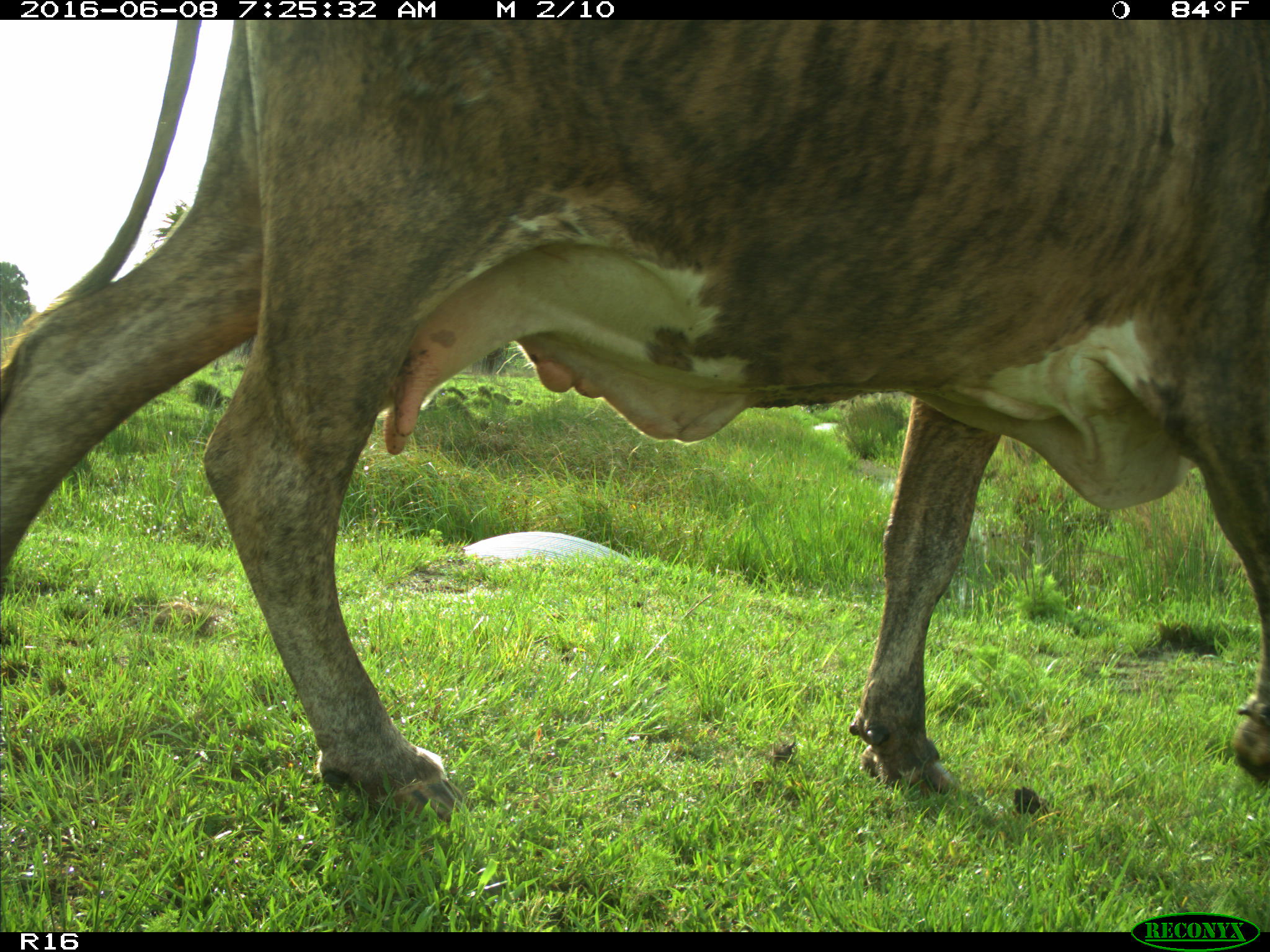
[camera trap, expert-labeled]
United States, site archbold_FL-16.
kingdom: Animalia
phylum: Chordata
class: Mammalia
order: Artiodactyla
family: Bovidae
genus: Bos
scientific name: Bos taurus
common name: domestic cow